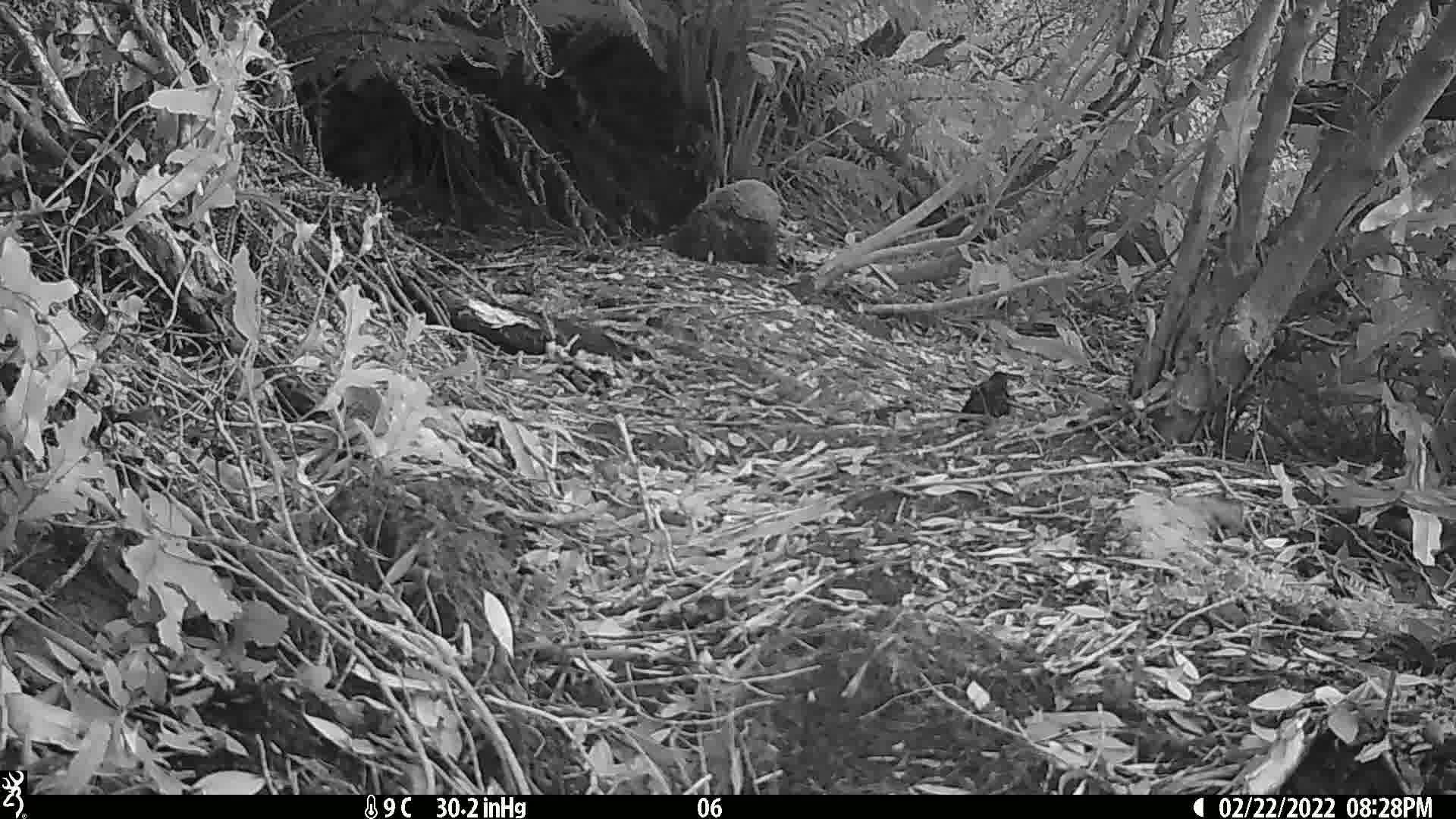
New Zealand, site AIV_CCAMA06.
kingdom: Animalia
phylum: Chordata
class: Aves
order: Passeriformes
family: Turdidae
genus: Turdus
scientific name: Turdus merula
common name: eurasian blackbird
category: blackbird